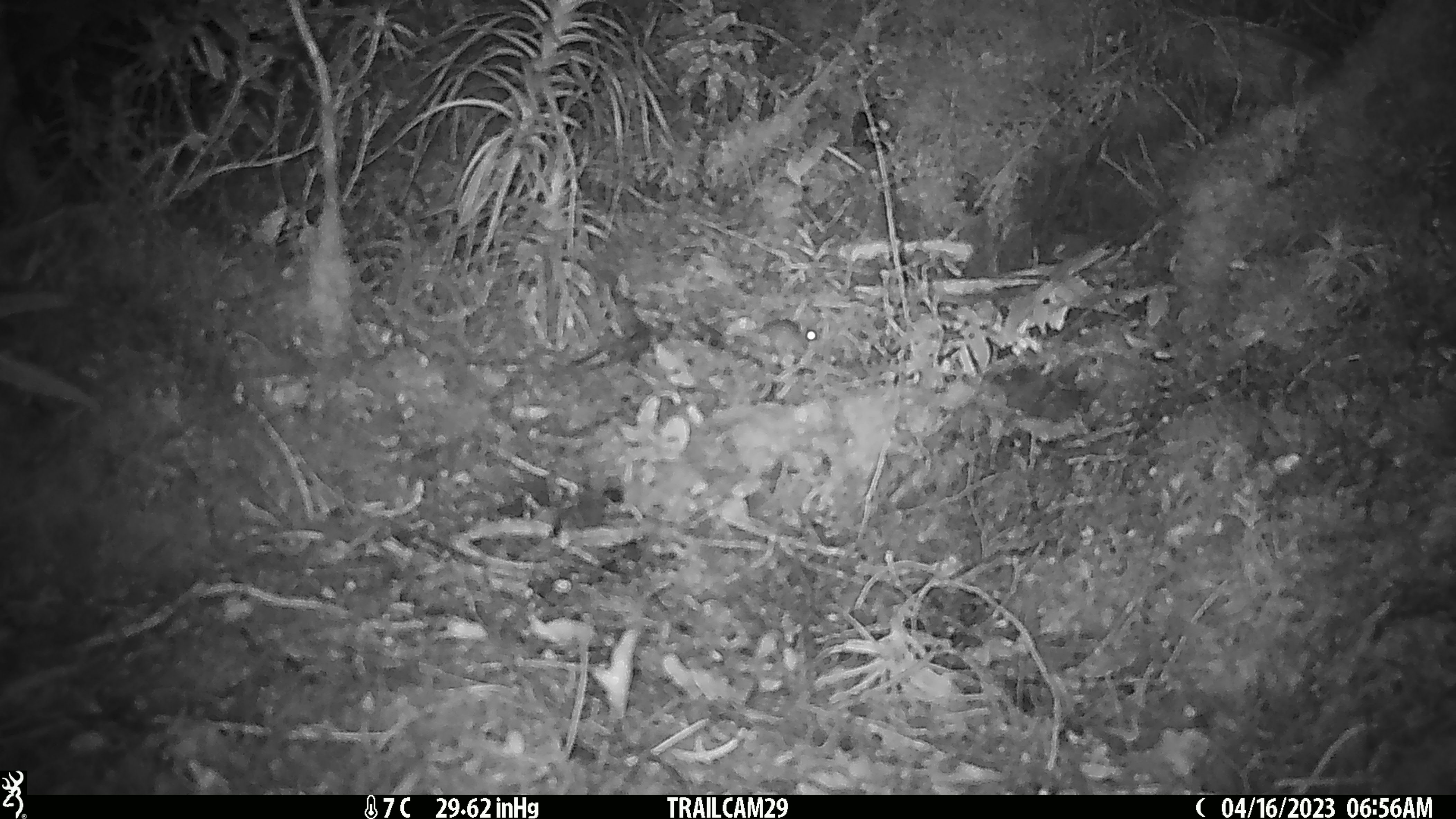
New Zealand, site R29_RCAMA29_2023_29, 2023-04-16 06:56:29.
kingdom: Animalia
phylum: Chordata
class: Mammalia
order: Rodentia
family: Muridae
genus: Mus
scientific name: Mus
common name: mouse